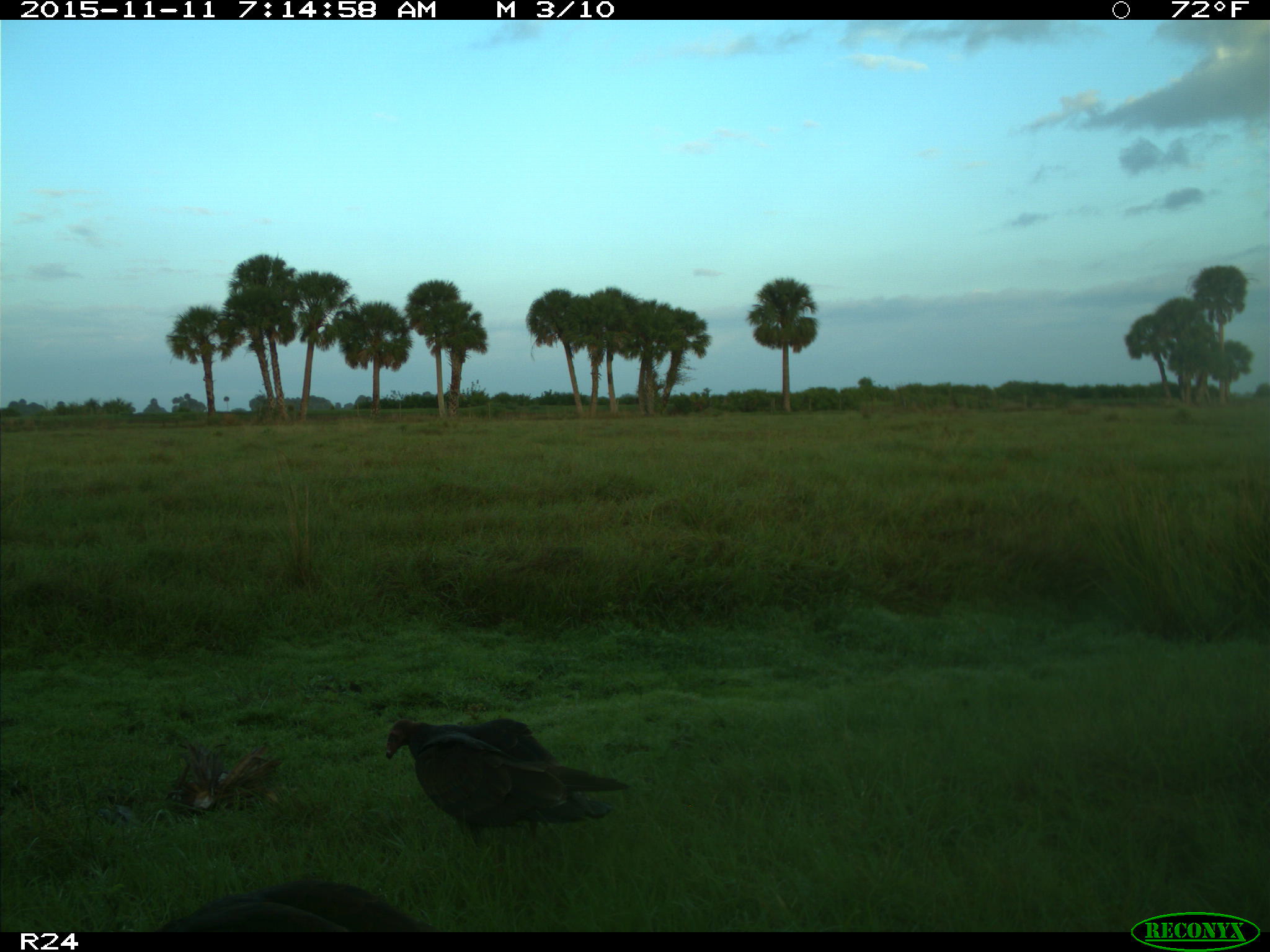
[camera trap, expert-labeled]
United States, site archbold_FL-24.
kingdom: Animalia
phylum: Chordata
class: Aves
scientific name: Aves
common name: birds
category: unidentified bird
Unidentified bird (birds) (Aves).